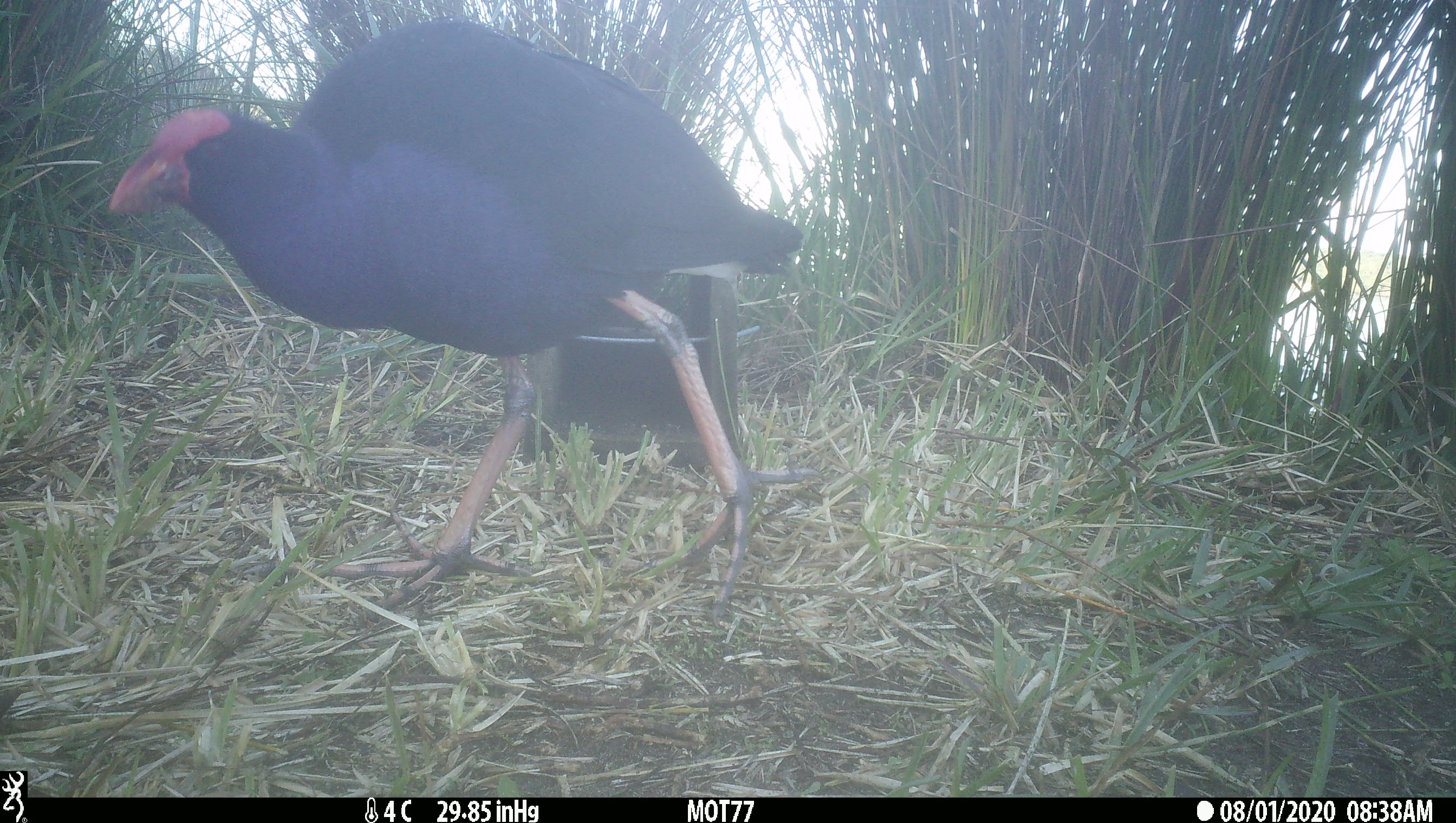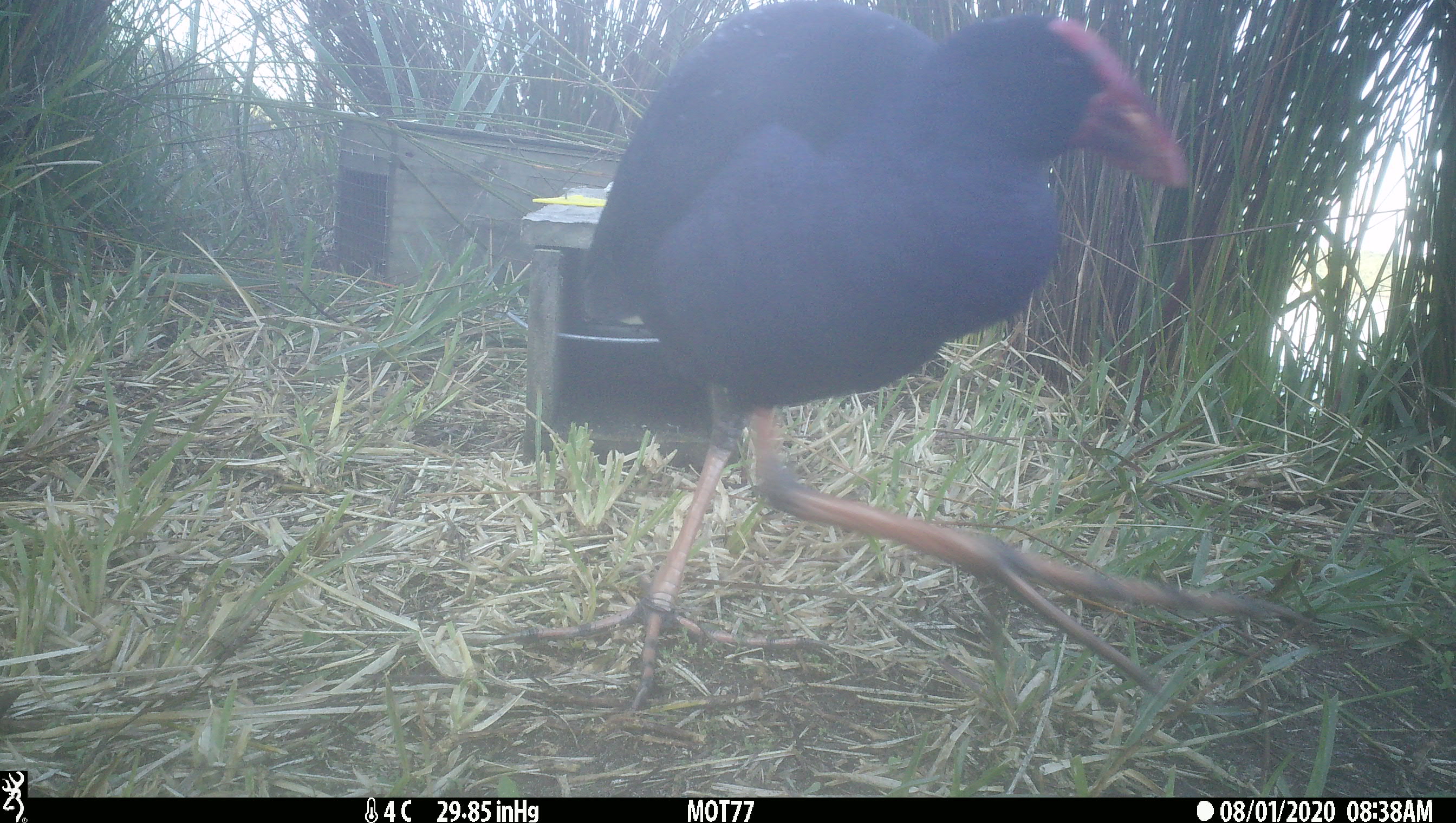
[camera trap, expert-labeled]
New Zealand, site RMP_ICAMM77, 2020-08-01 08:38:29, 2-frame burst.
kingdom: Animalia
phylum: Chordata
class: Aves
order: Gruiformes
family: Rallidae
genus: Porphyrio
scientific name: Porphyrio melanotus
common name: australasian swamphen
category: pukeko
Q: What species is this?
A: Pukeko (australasian swamphen) (Porphyrio melanotus).